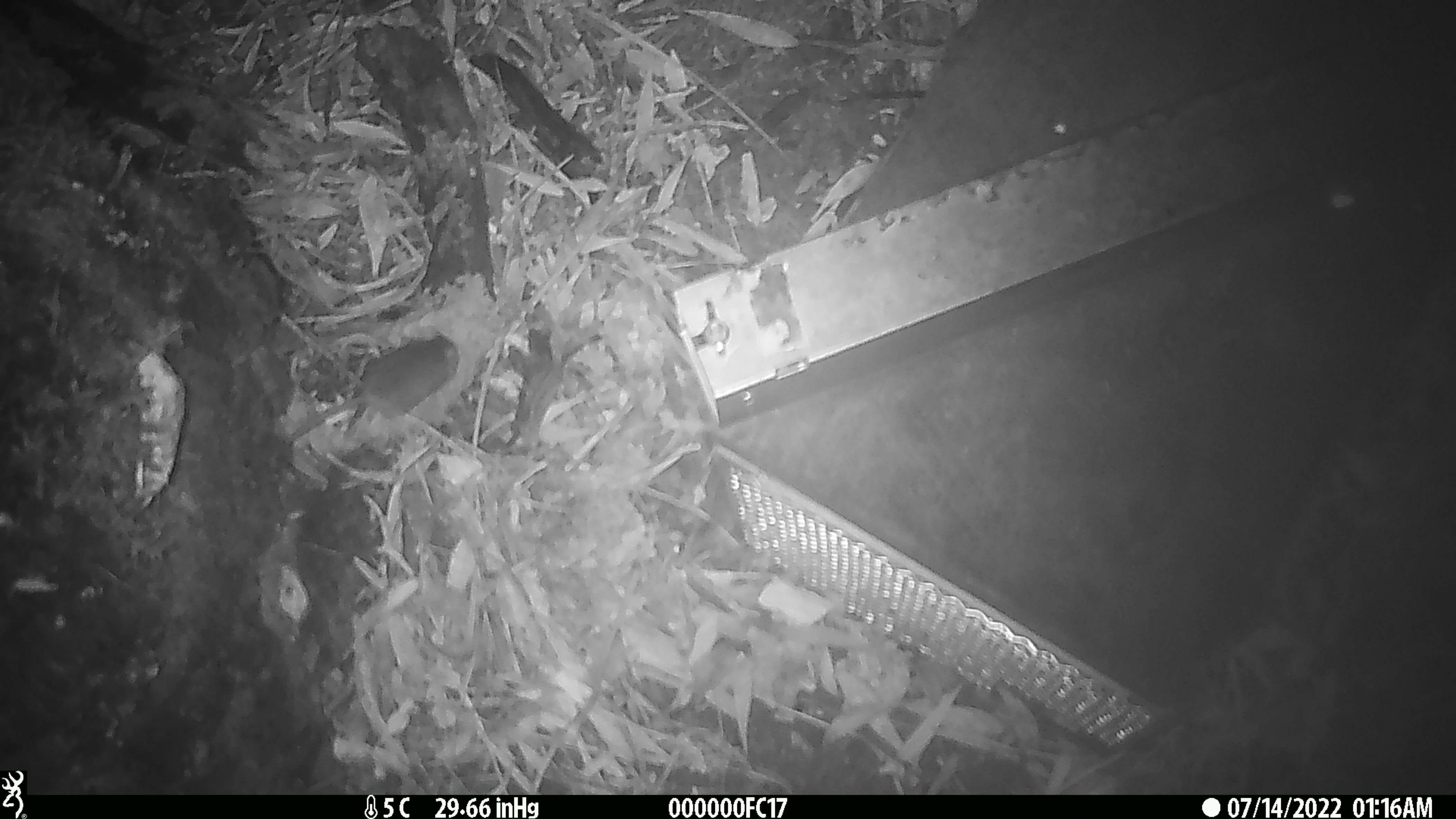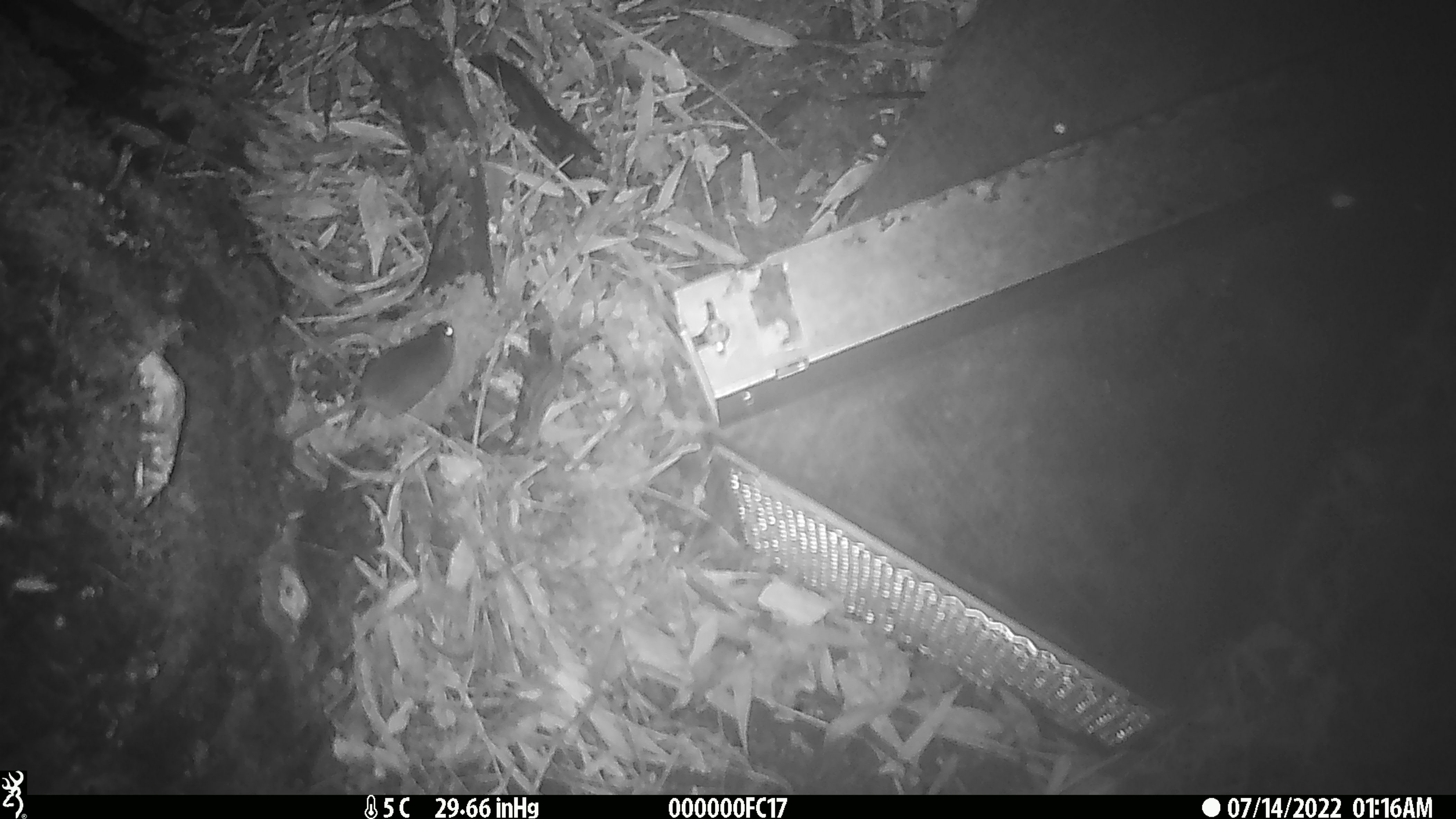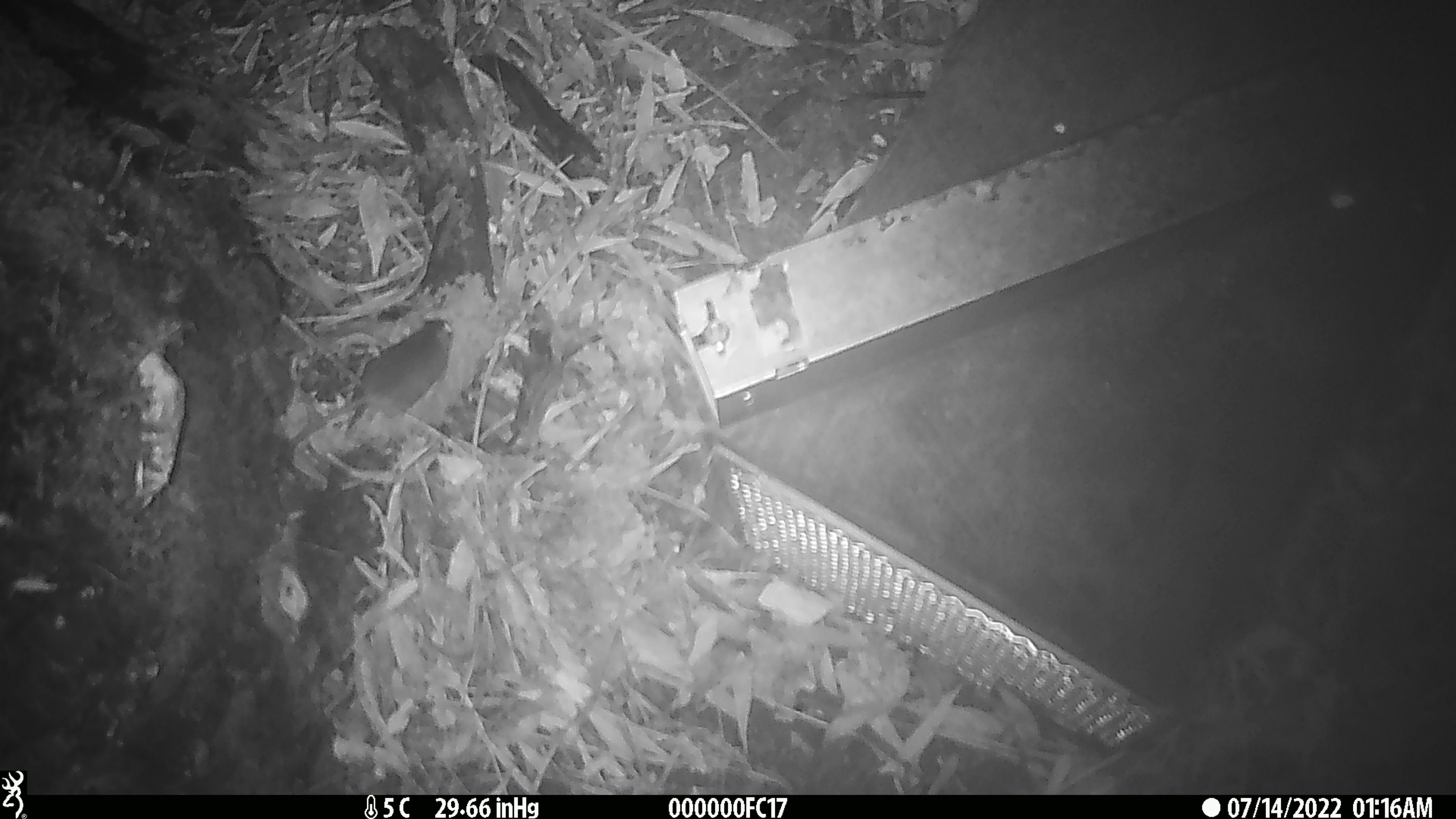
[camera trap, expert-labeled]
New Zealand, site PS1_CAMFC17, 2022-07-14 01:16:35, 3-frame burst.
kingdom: Animalia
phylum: Chordata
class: Mammalia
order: Rodentia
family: Muridae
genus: Mus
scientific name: Mus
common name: mouse